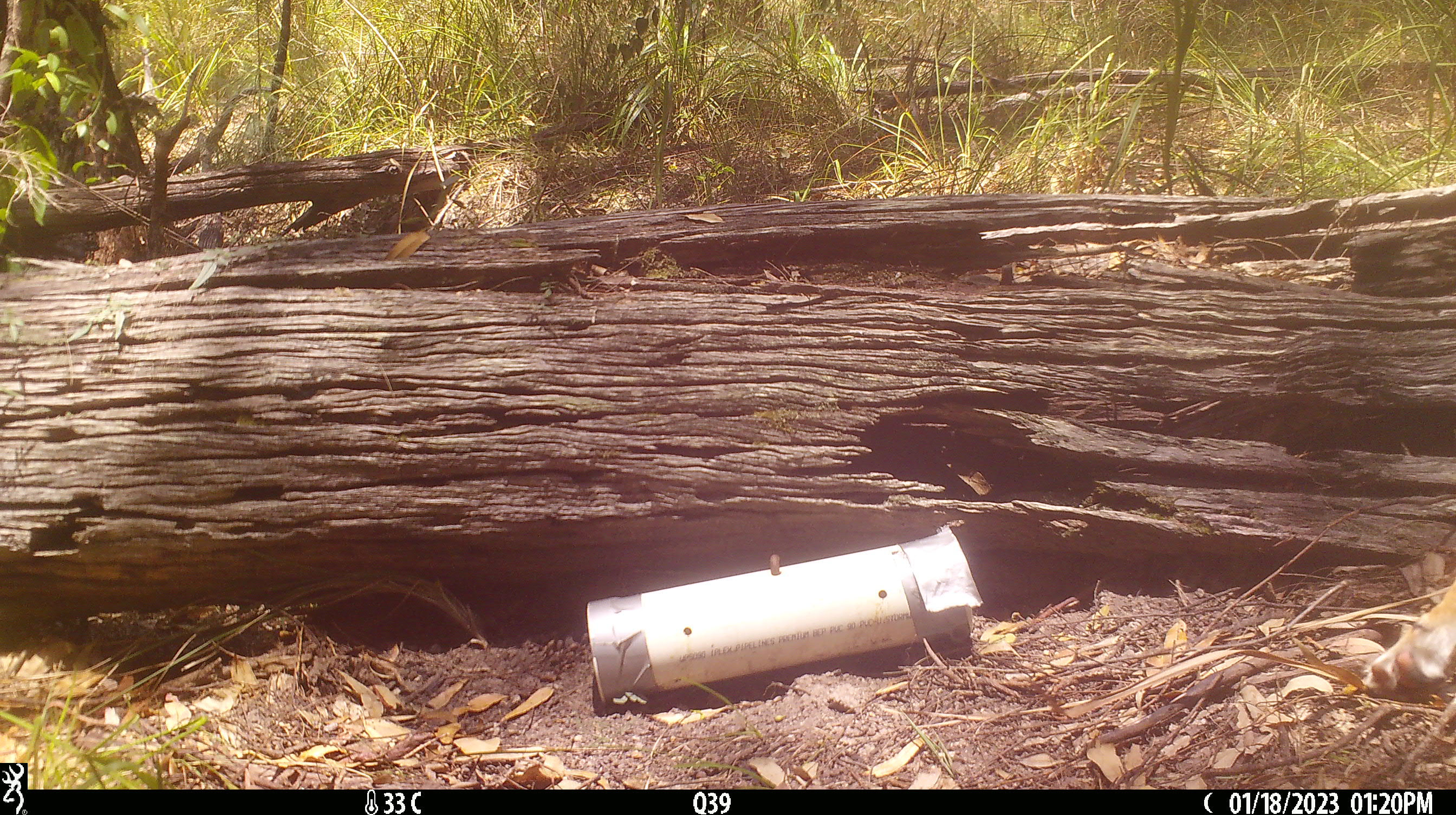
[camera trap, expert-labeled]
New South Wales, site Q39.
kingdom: Animalia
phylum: Chordata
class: Mammalia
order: Carnivora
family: Canidae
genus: Canis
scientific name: Canis familiaris dingo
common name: dingo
Dingo (Canis familiaris dingo).